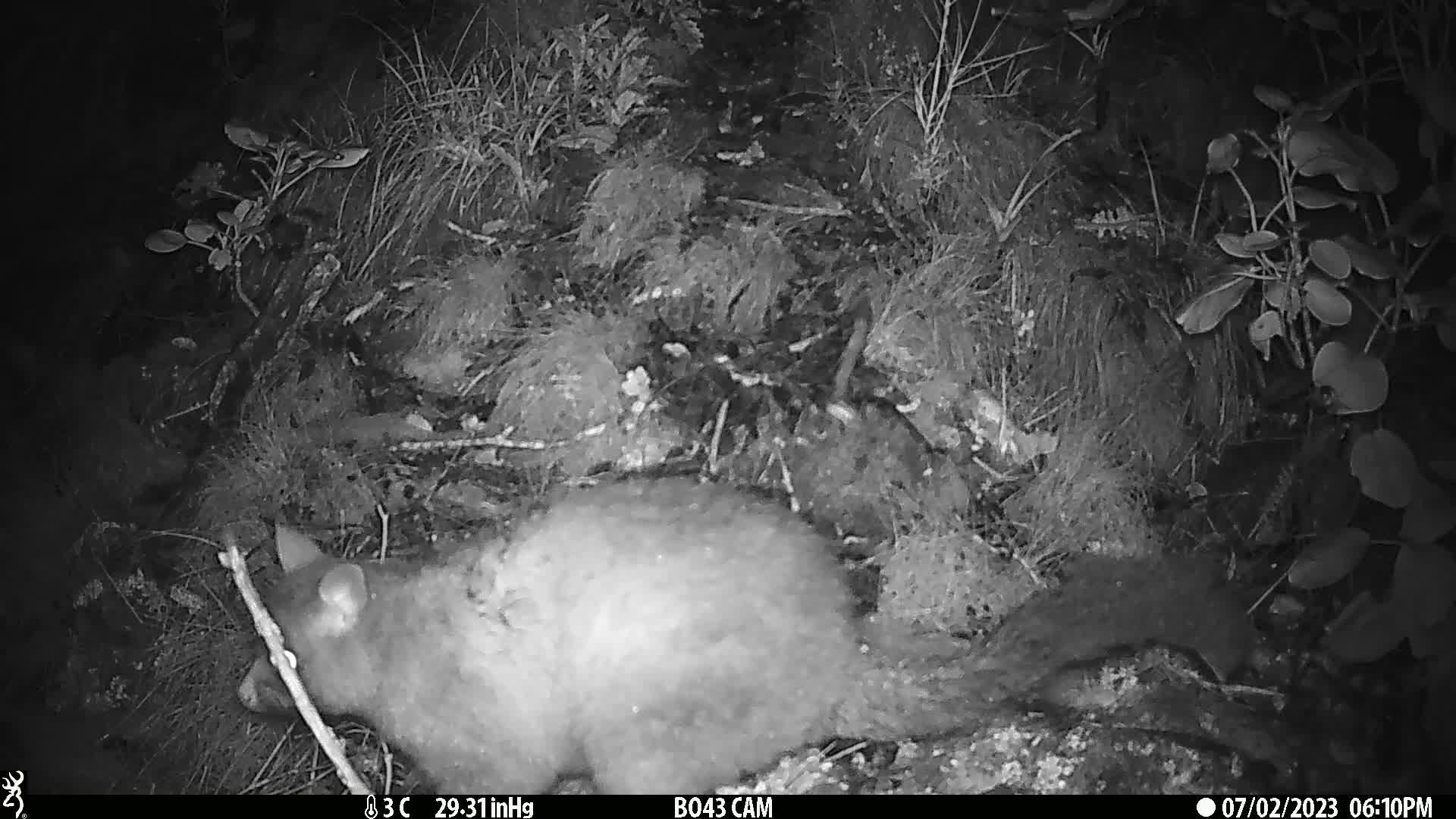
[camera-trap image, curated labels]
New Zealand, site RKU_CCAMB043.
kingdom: Animalia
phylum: Chordata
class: Mammalia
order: Diprotodontia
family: Phalangeridae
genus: Trichosurus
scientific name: Trichosurus vulpecula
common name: common brushtail possum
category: possum